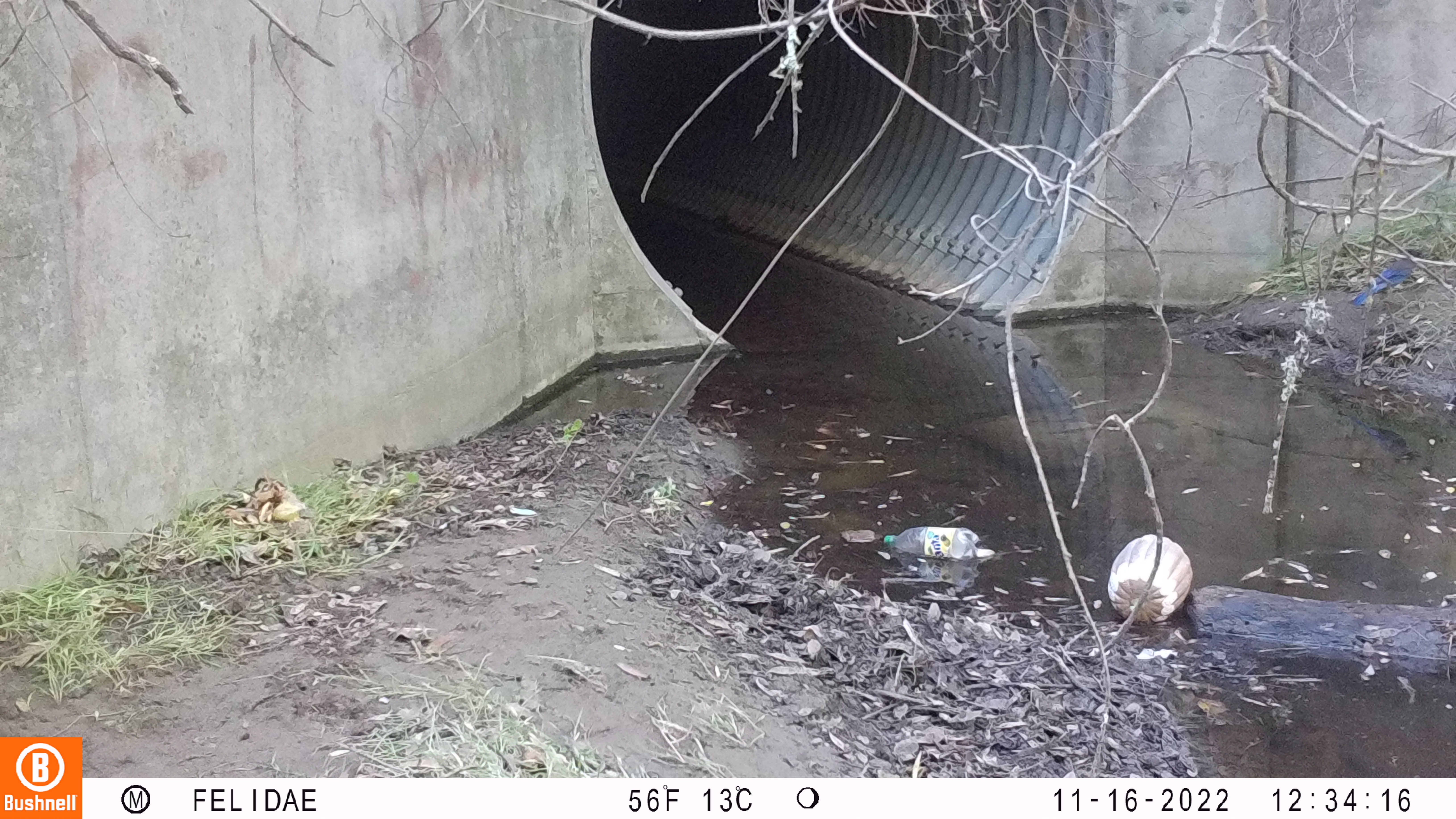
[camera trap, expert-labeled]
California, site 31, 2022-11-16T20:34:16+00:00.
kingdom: Animalia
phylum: Chordata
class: Aves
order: Passeriformes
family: Corvidae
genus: Cyanocitta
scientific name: Cyanocitta stelleri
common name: steller's jay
Steller's jay (Cyanocitta stelleri).